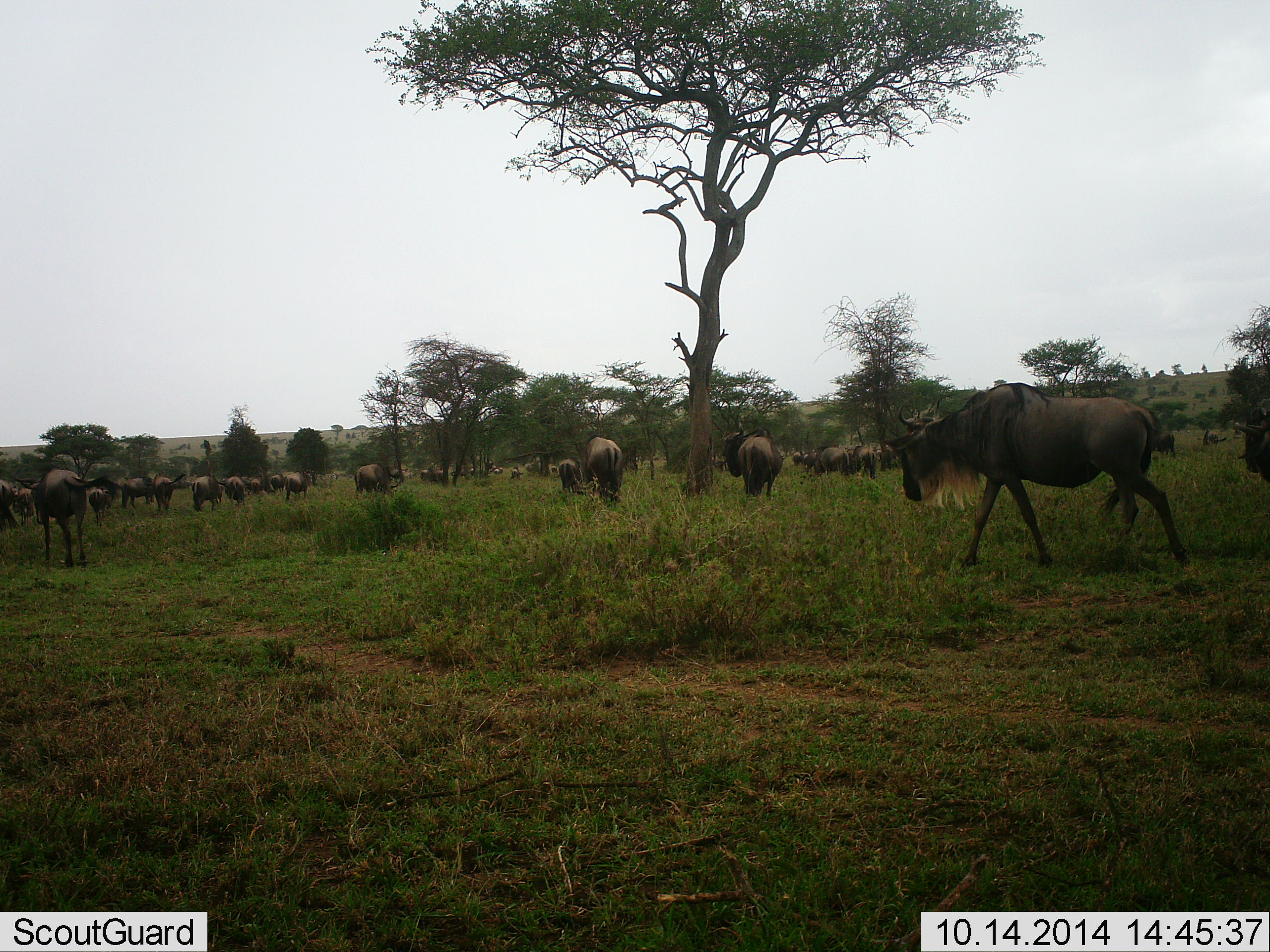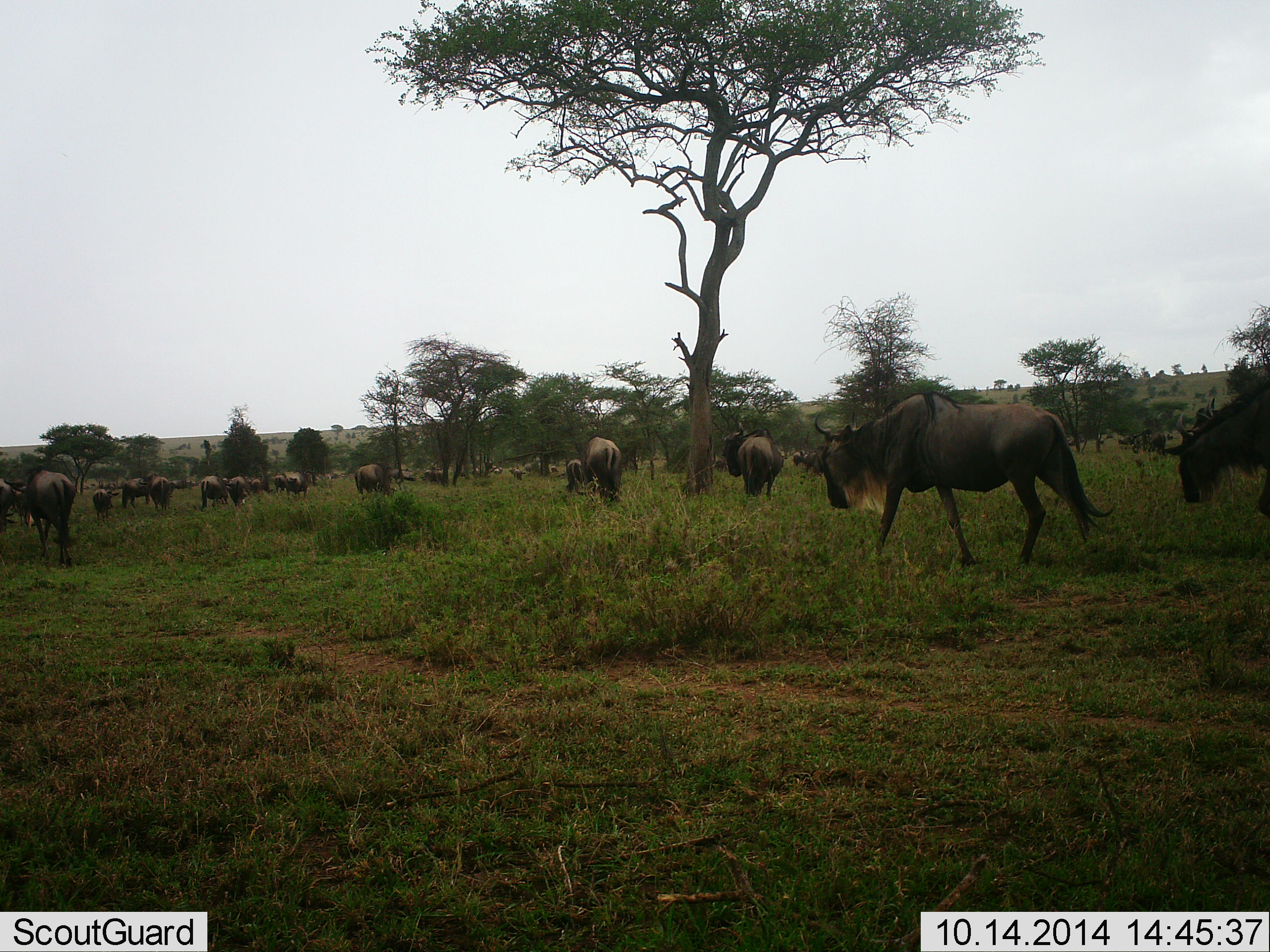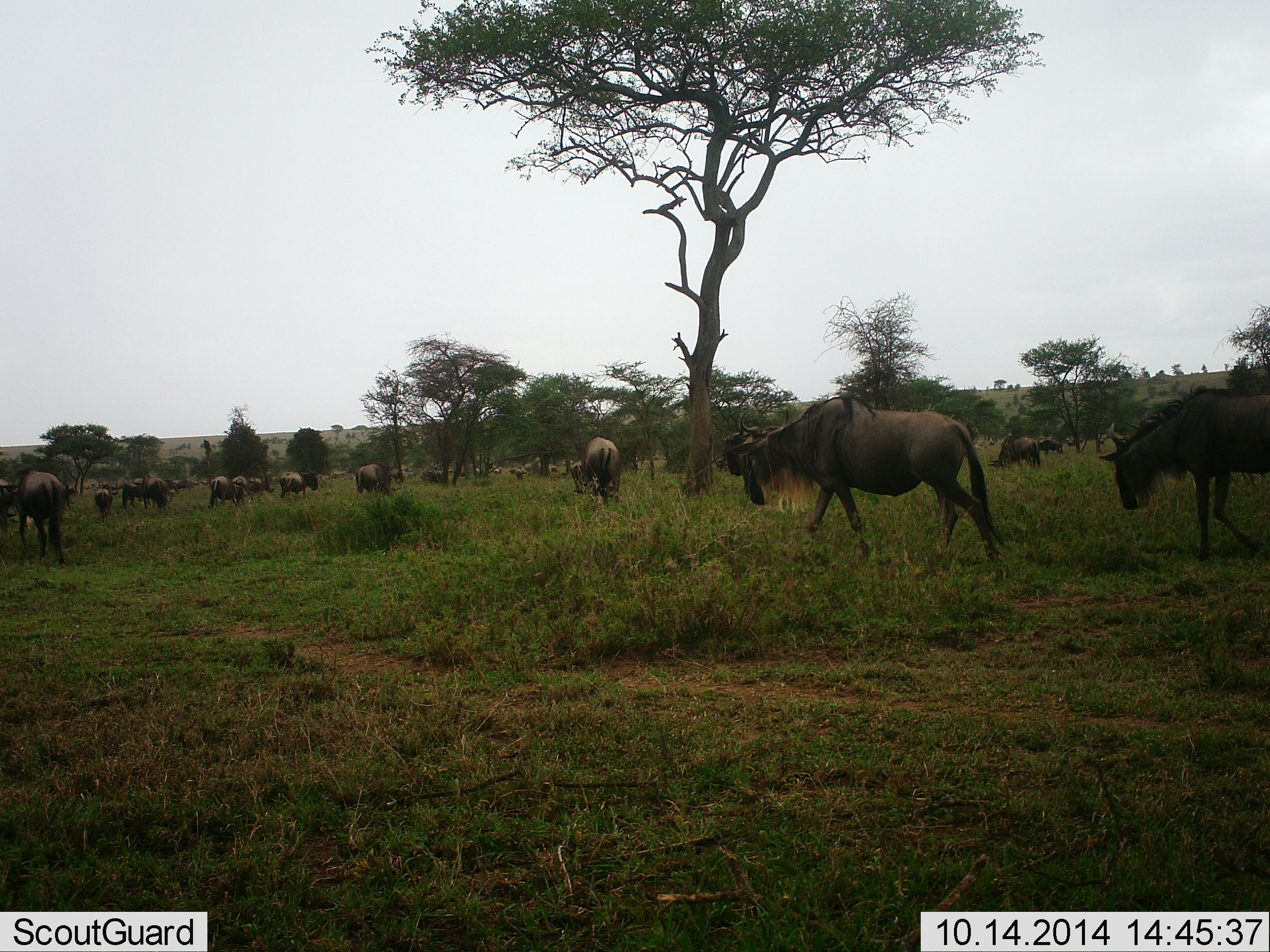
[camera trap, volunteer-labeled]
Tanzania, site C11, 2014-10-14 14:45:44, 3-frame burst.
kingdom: Animalia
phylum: Chordata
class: Mammalia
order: Artiodactyla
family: Bovidae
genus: Connochaetes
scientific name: Connochaetes taurinus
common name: blue wildebeest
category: wildebeest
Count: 11-50.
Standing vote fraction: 50%.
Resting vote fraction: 0%.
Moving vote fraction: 100%.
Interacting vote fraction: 0%.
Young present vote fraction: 10%.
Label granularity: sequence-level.